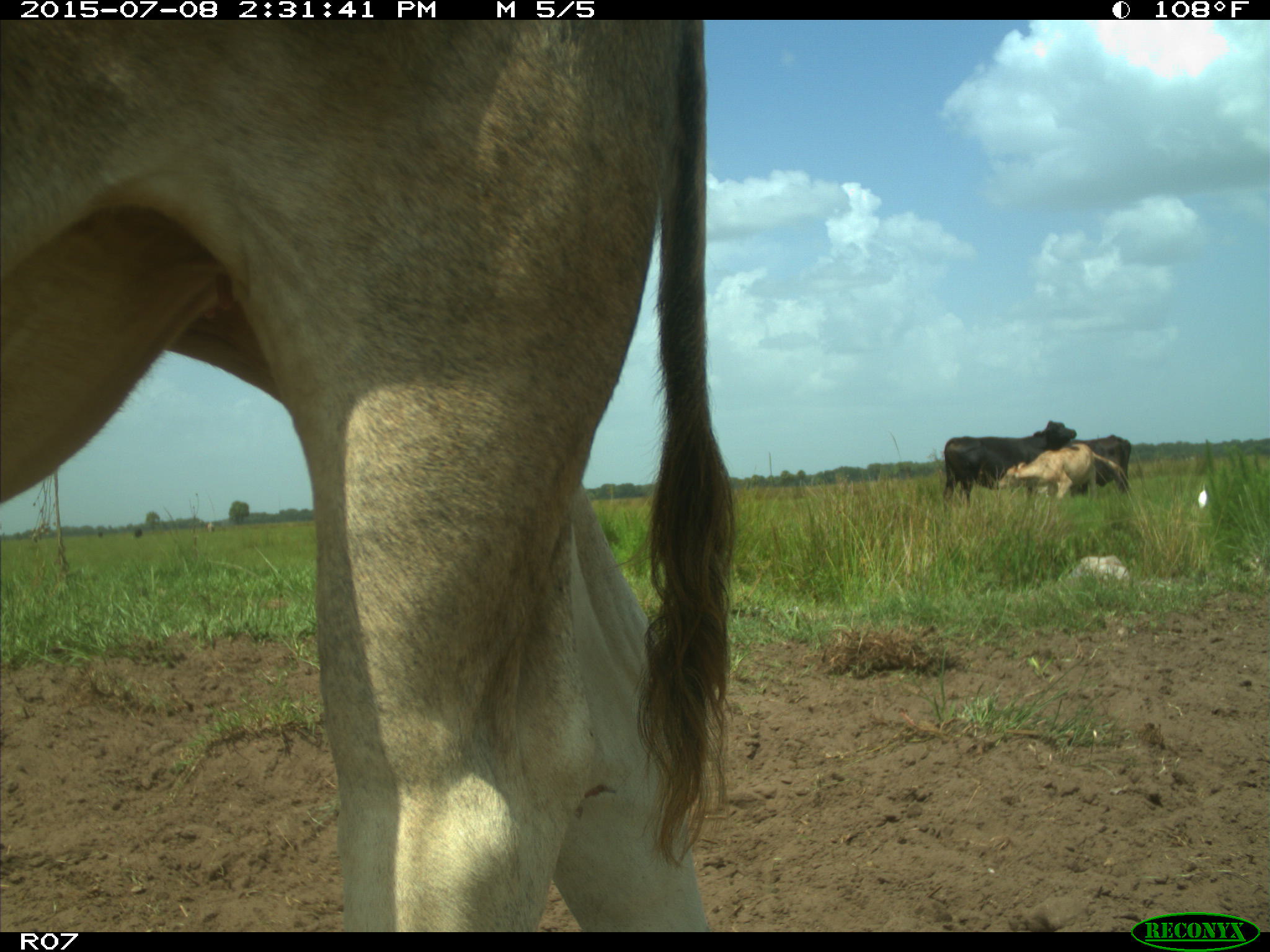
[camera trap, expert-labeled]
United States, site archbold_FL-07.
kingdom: Animalia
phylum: Chordata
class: Mammalia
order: Artiodactyla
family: Bovidae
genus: Bos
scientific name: Bos taurus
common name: domestic cow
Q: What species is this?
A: Bos taurus (domestic cow).